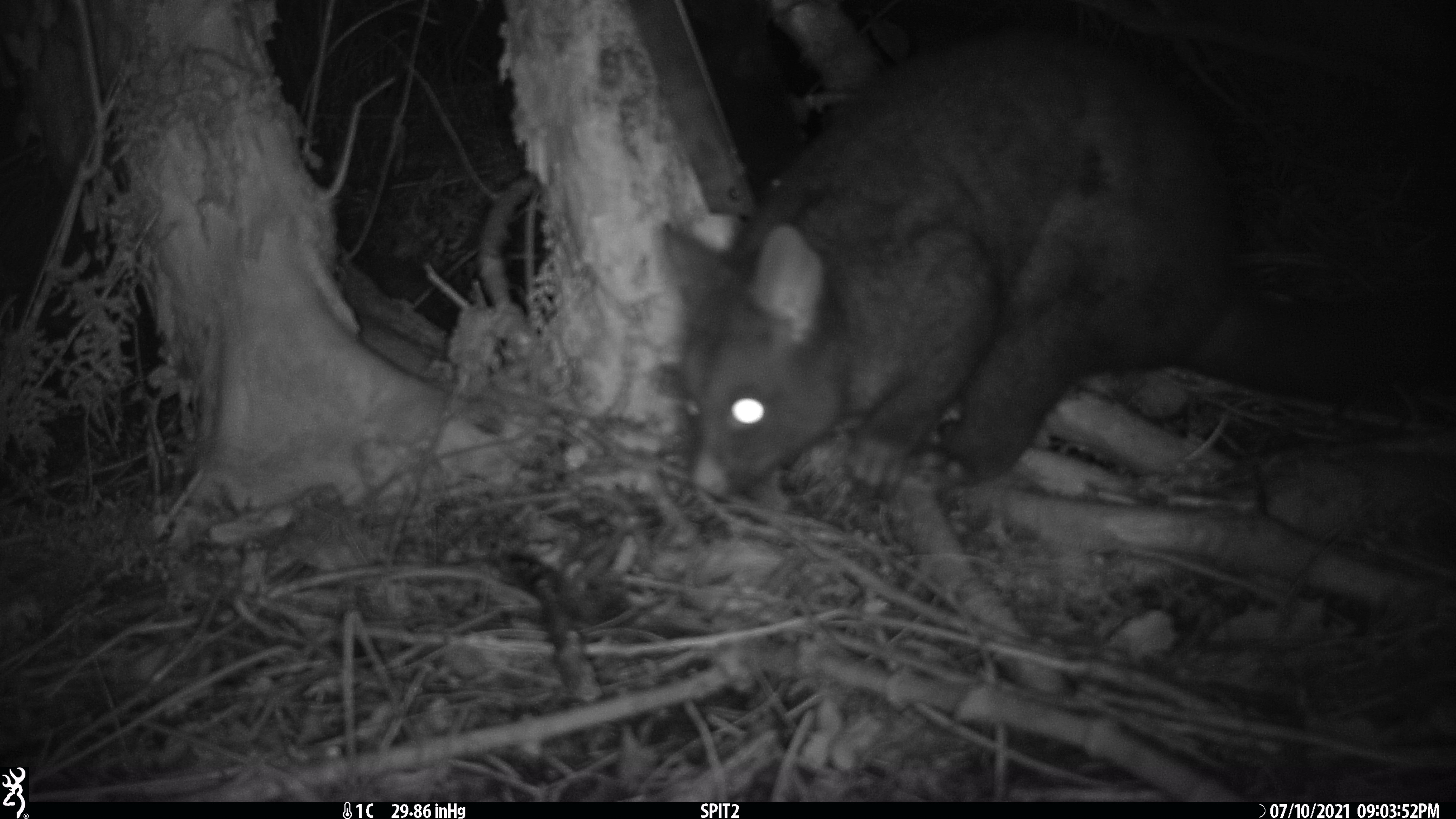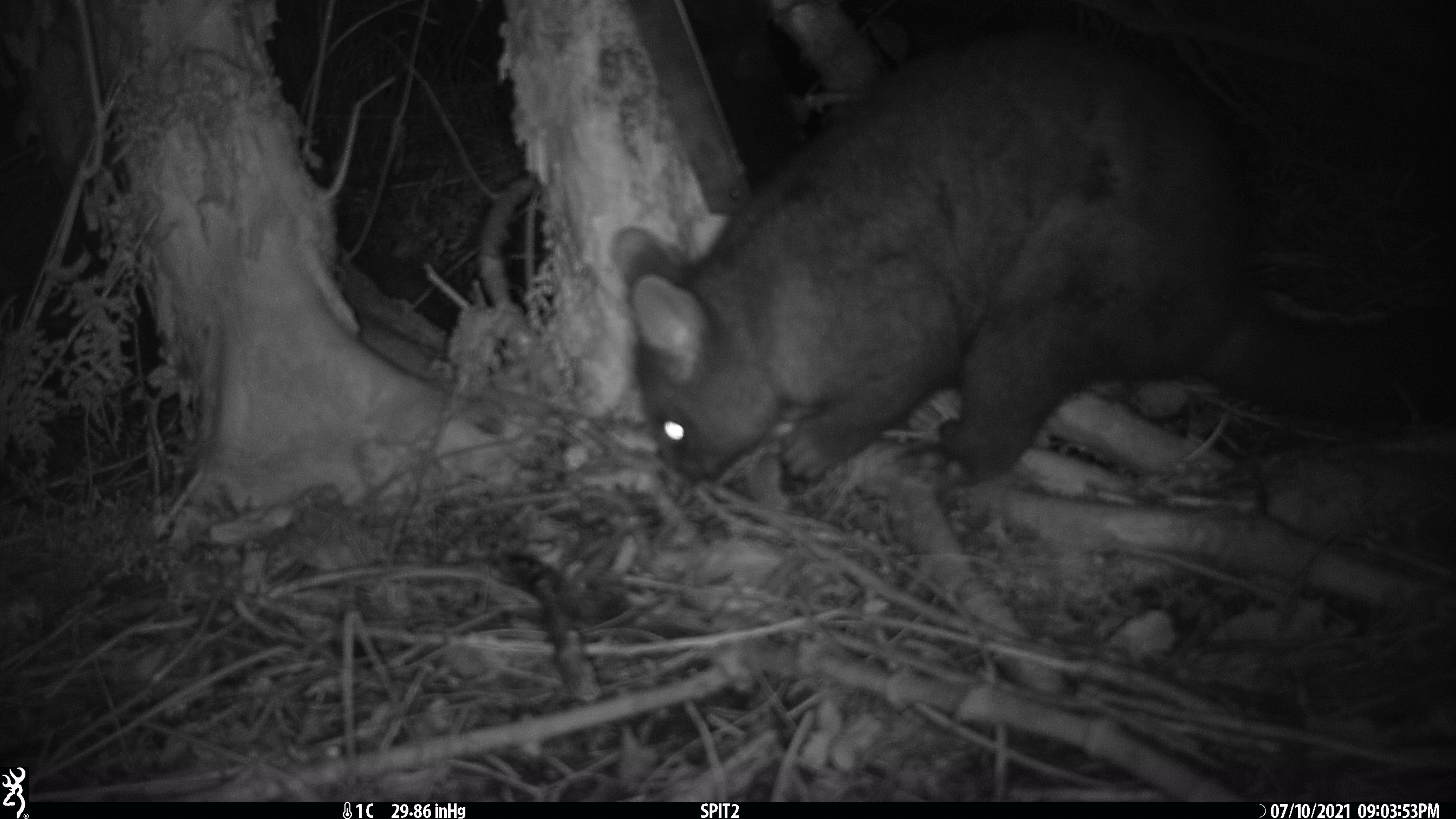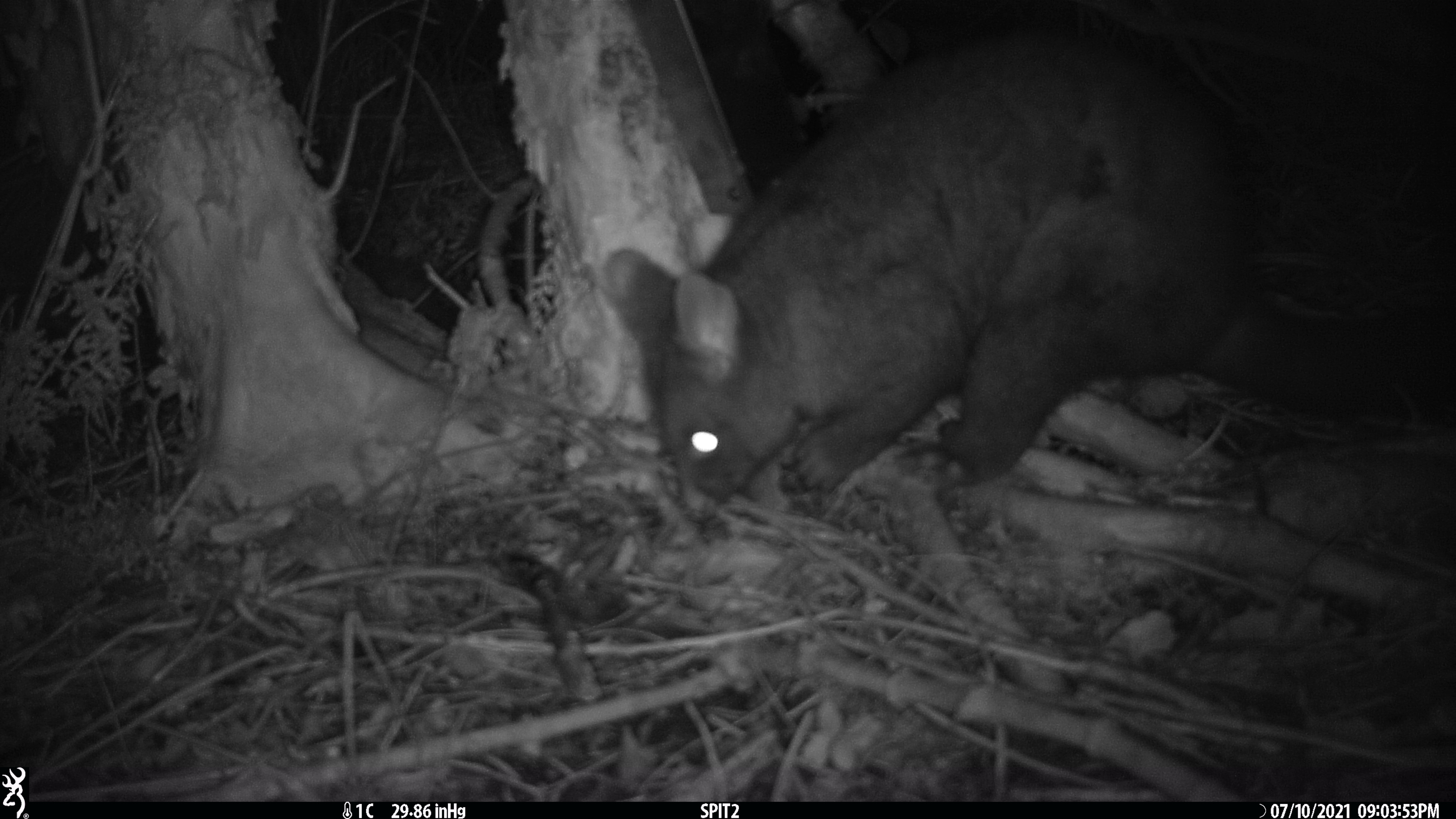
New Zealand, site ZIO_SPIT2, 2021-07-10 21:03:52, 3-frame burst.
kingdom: Animalia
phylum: Chordata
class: Mammalia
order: Diprotodontia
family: Phalangeridae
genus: Trichosurus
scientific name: Trichosurus vulpecula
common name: common brushtail possum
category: possum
Possum (common brushtail possum) (Trichosurus vulpecula).